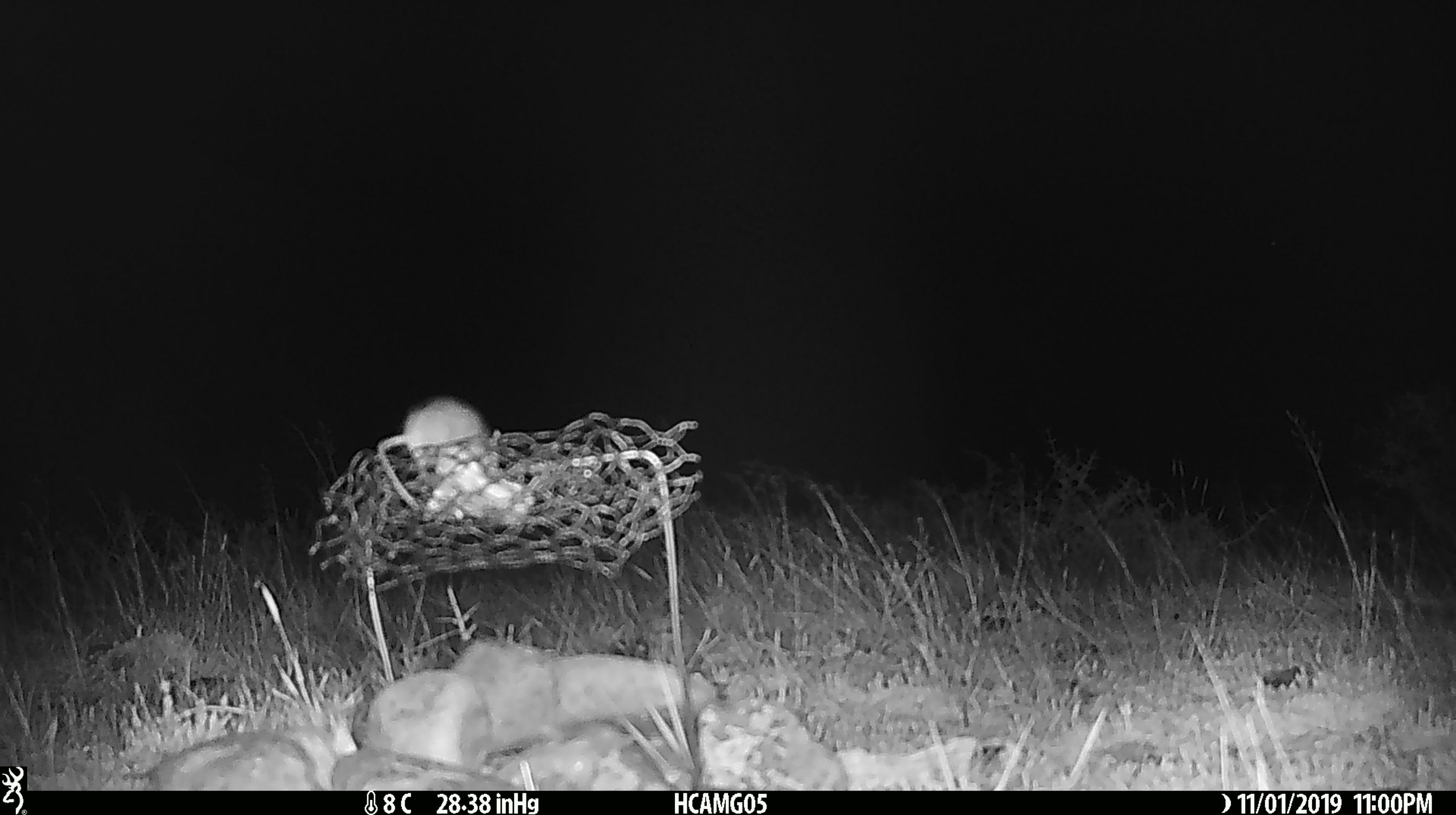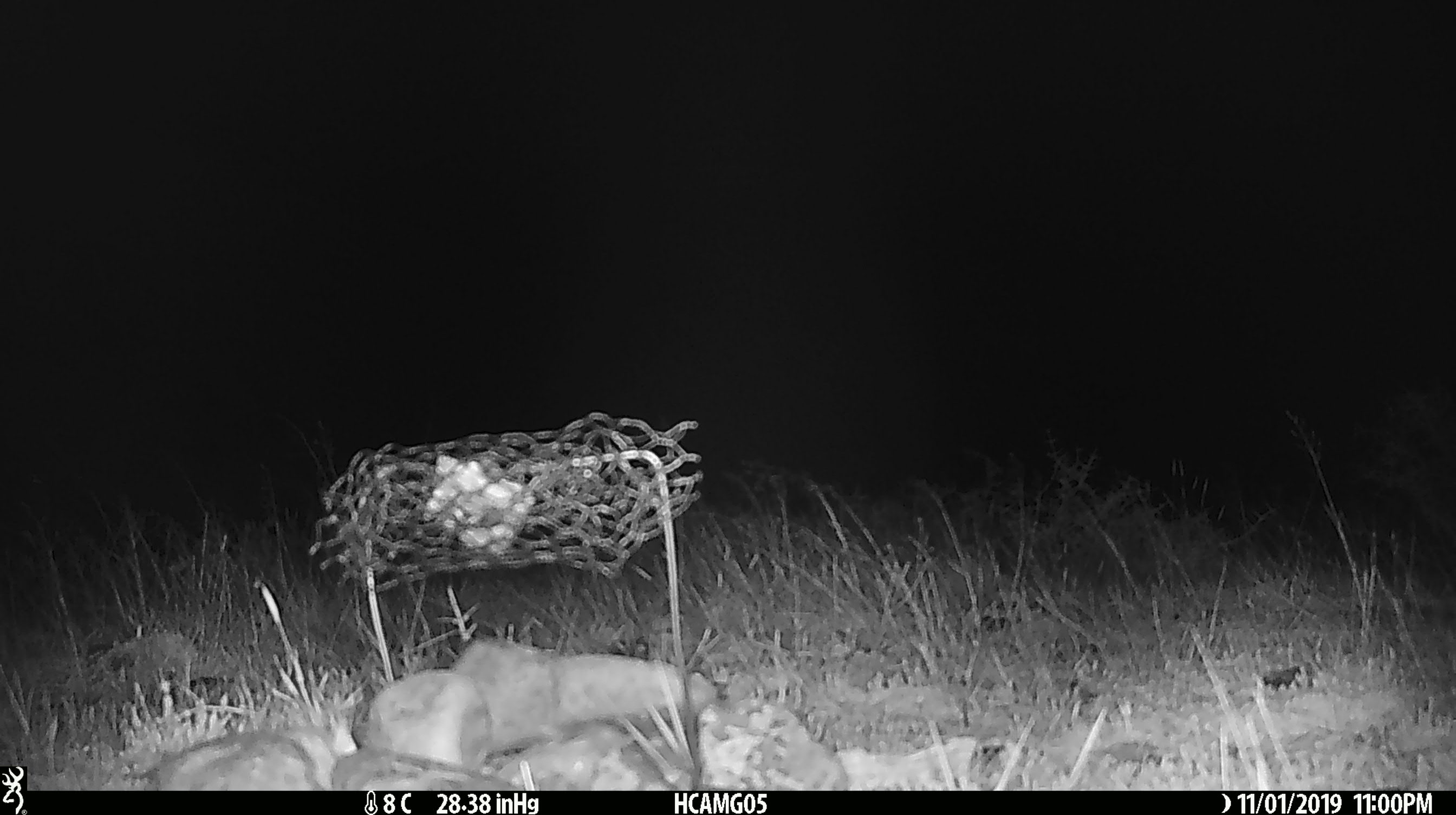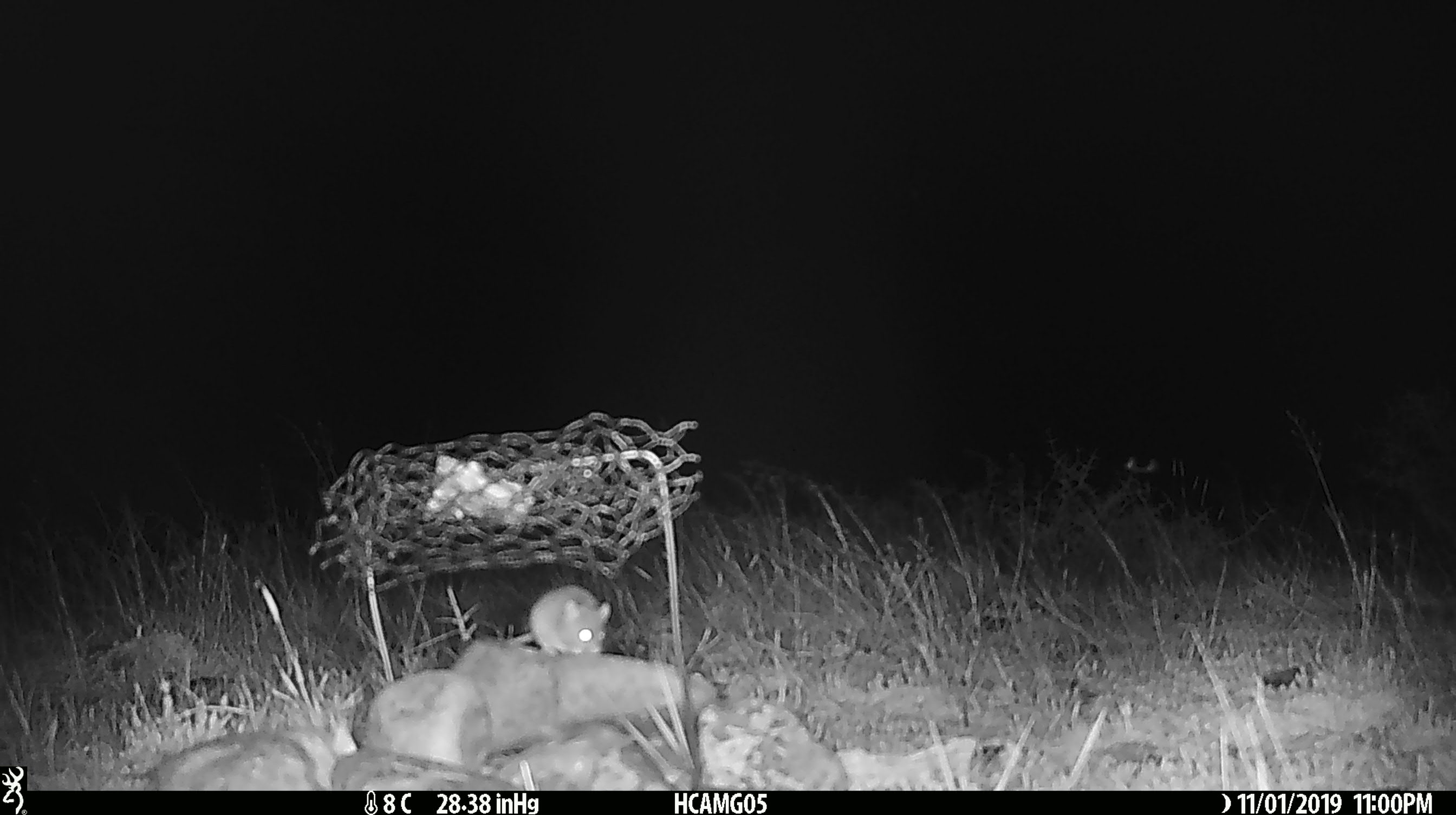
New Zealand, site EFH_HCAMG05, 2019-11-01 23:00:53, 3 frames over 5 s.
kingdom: Animalia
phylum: Chordata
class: Mammalia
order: Rodentia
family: Muridae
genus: Mus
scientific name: Mus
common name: mouse